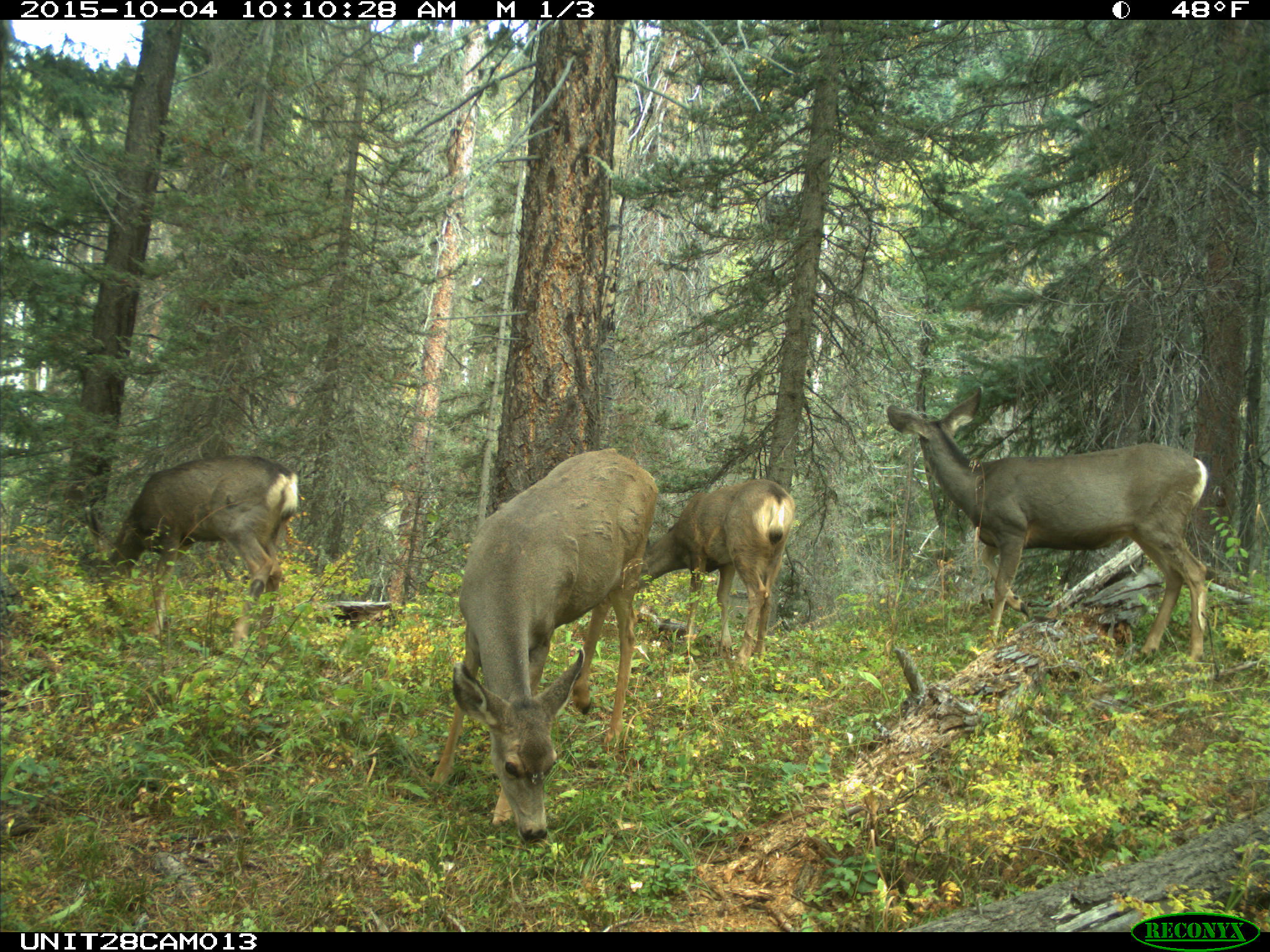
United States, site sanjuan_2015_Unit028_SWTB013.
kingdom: Animalia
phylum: Chordata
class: Mammalia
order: Artiodactyla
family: Cervidae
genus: Odocoileus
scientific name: Odocoileus hemionus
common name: mule deer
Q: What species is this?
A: Odocoileus hemionus (mule deer).